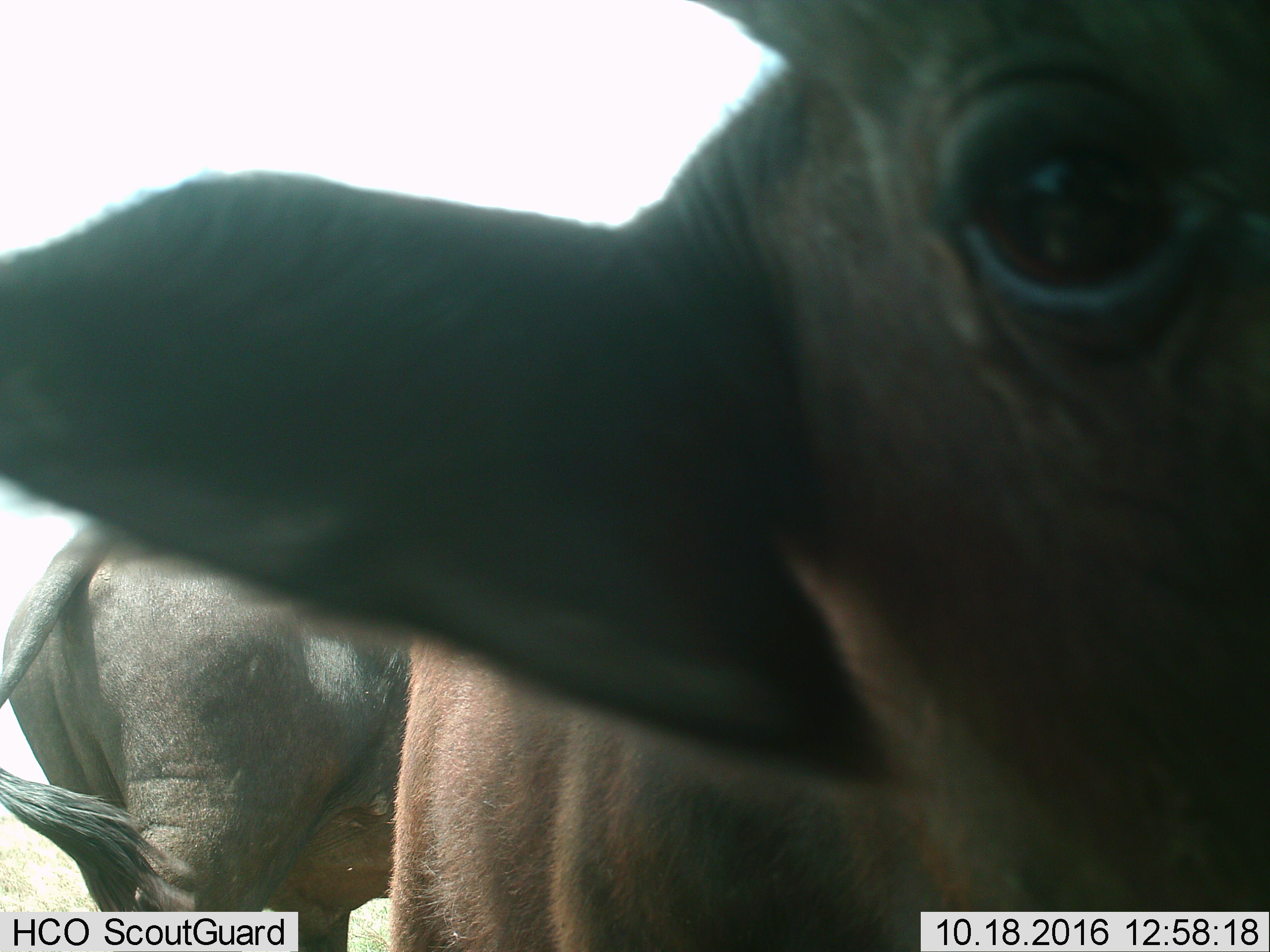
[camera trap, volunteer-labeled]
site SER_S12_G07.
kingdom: Animalia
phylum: Chordata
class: Mammalia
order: Artiodactyla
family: Bovidae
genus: Syncerus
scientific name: Syncerus caffer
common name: african buffalo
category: buffalo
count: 2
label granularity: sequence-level